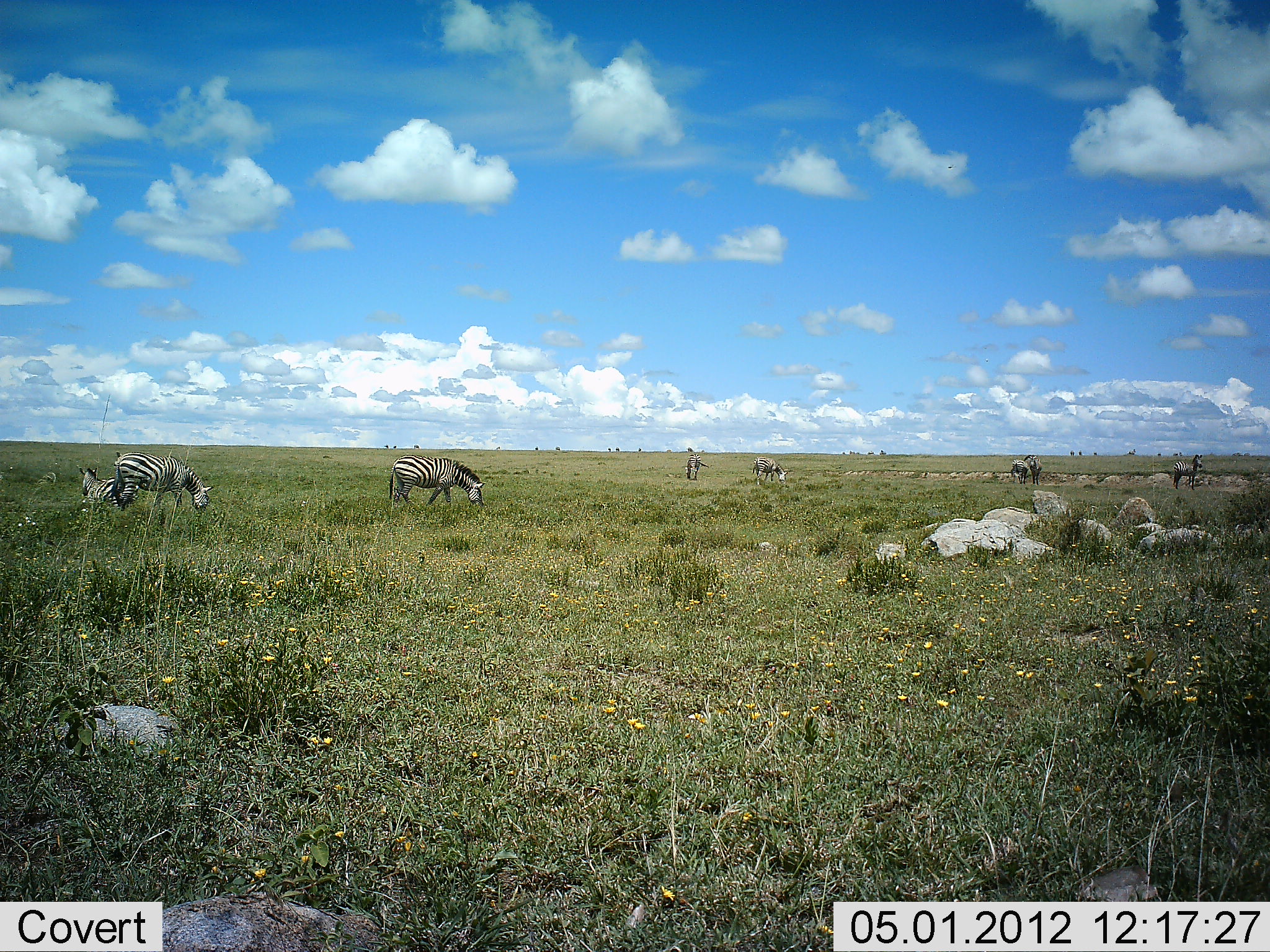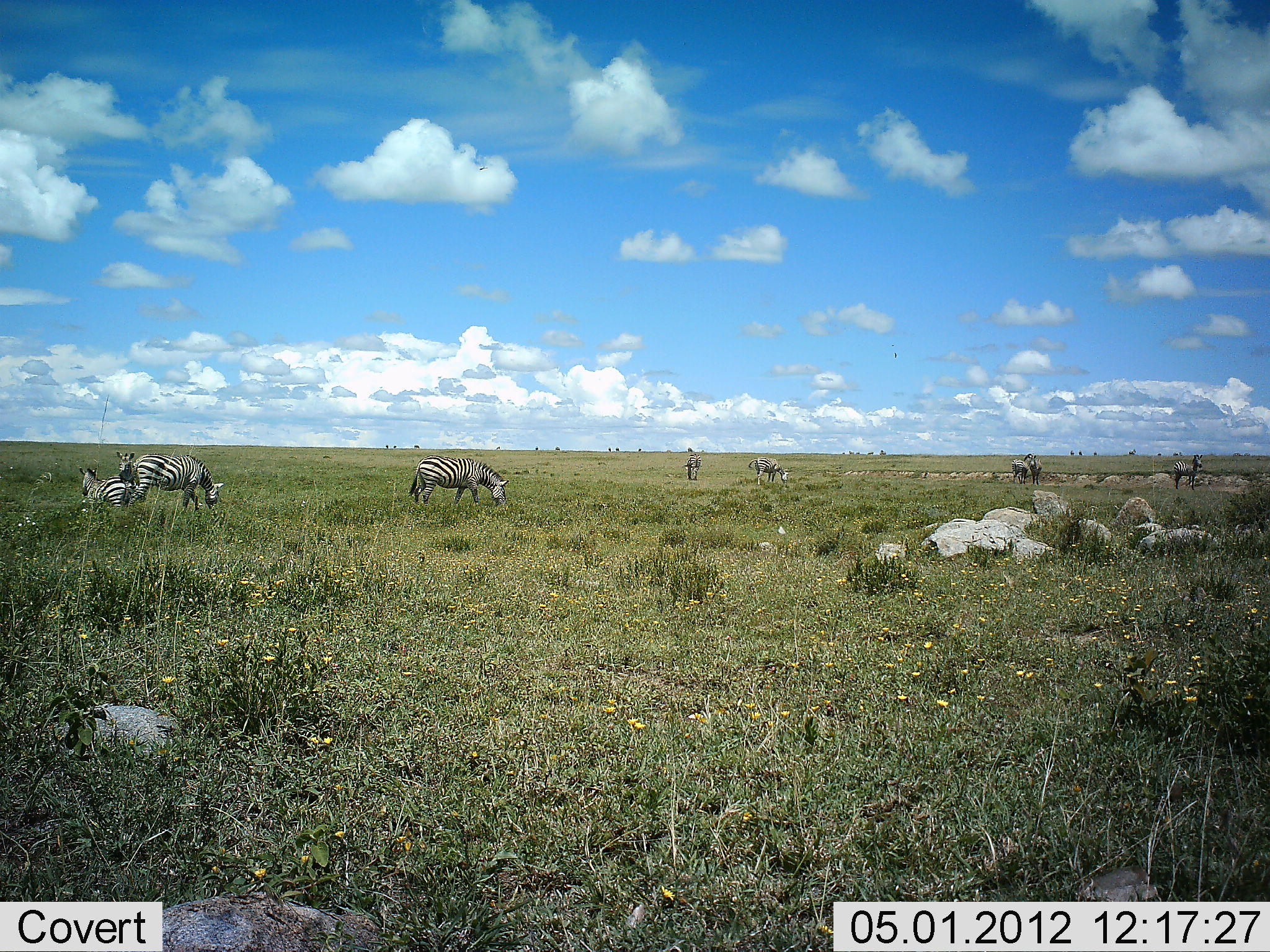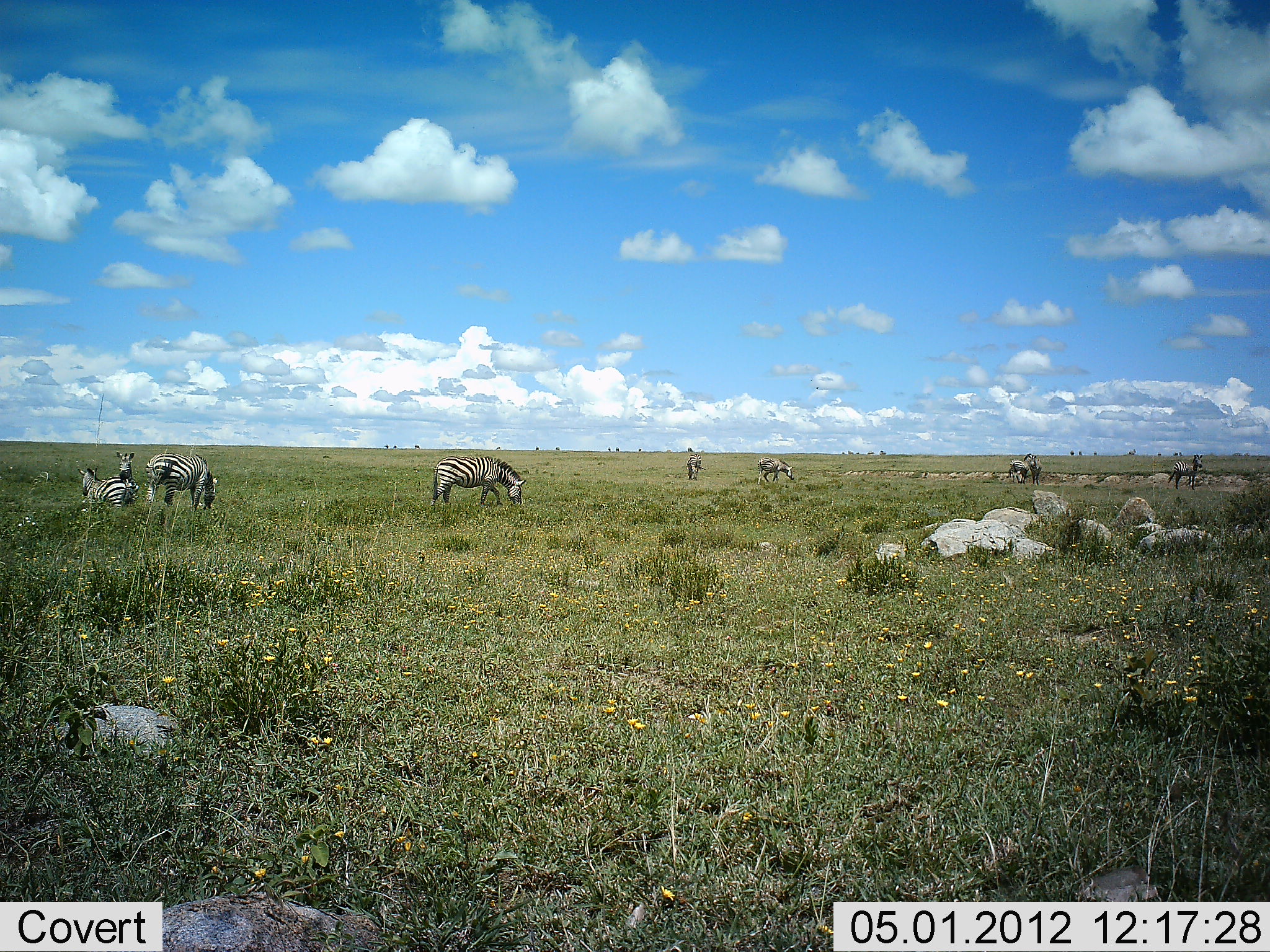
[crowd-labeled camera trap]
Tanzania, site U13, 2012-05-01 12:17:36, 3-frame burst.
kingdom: Animalia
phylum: Chordata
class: Mammalia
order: Perissodactyla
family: Equidae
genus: Equus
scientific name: Equus quagga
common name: plains zebra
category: zebra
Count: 9.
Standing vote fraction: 52%.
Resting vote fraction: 44%.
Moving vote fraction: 33%.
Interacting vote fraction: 0%.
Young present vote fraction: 0%.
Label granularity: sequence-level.